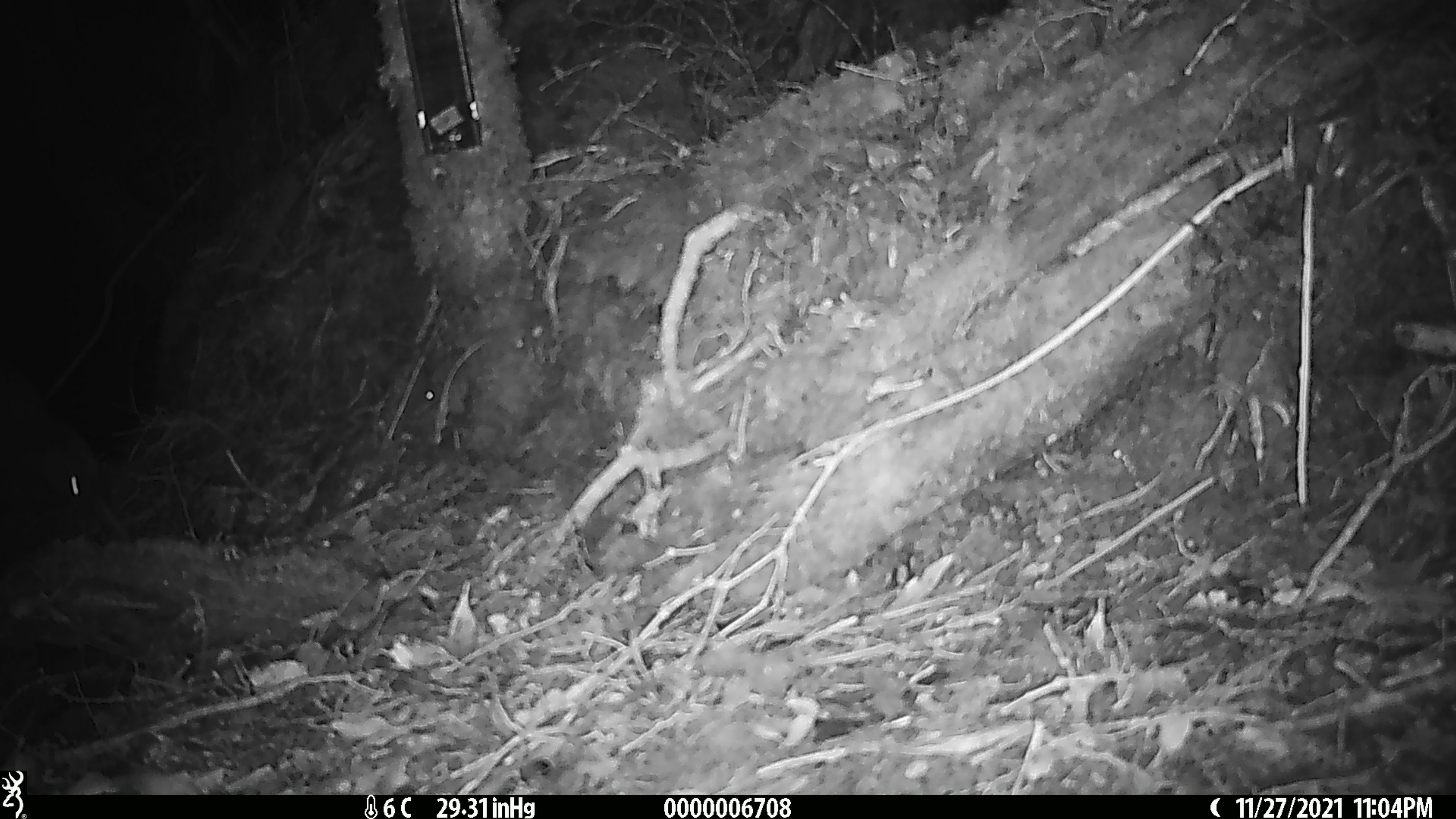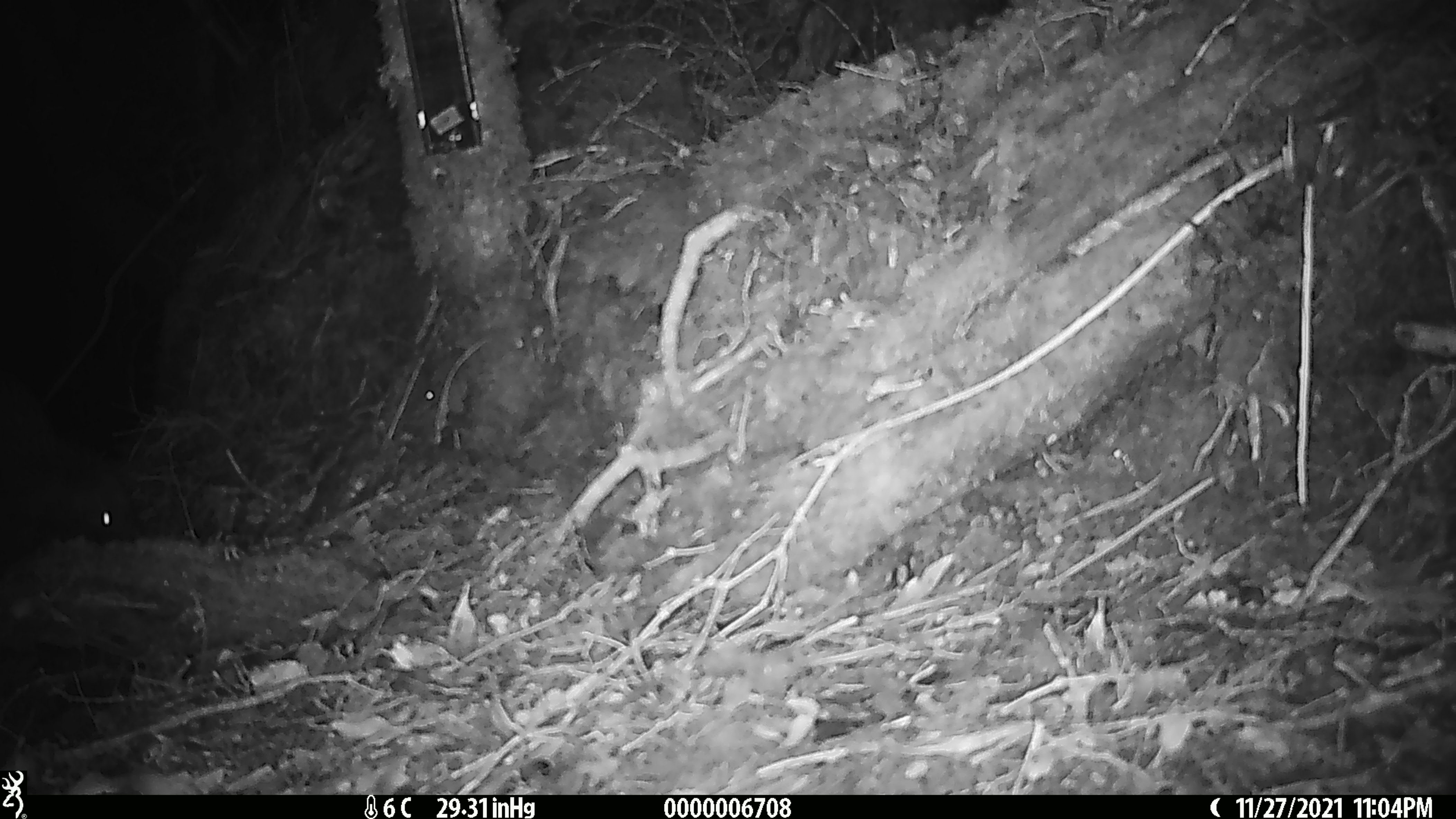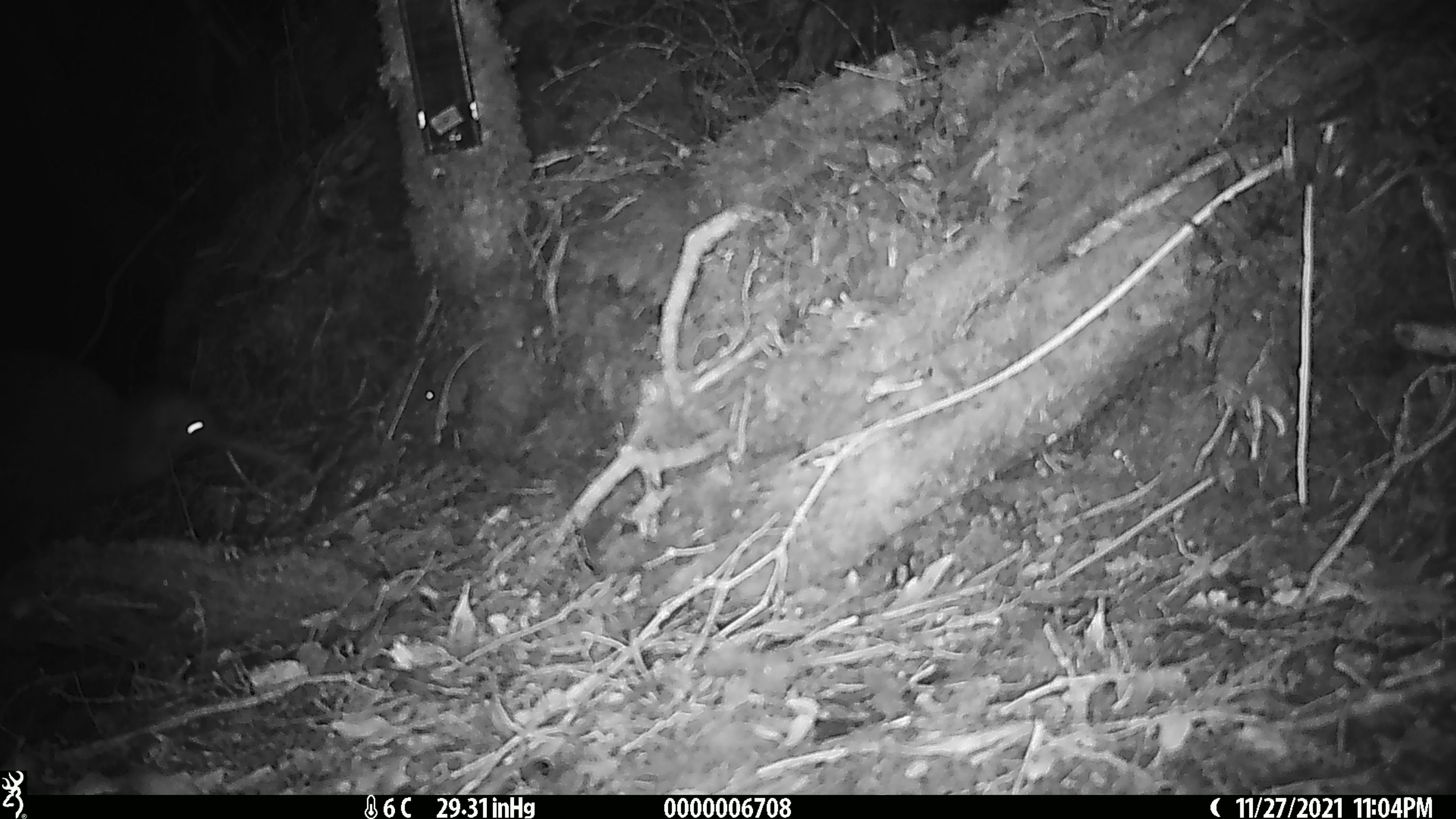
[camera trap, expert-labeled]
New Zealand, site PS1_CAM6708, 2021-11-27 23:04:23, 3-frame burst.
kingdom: Animalia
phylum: Chordata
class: Aves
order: Apterygiformes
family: Apterygidae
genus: Apteryx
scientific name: Apteryx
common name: kiwi